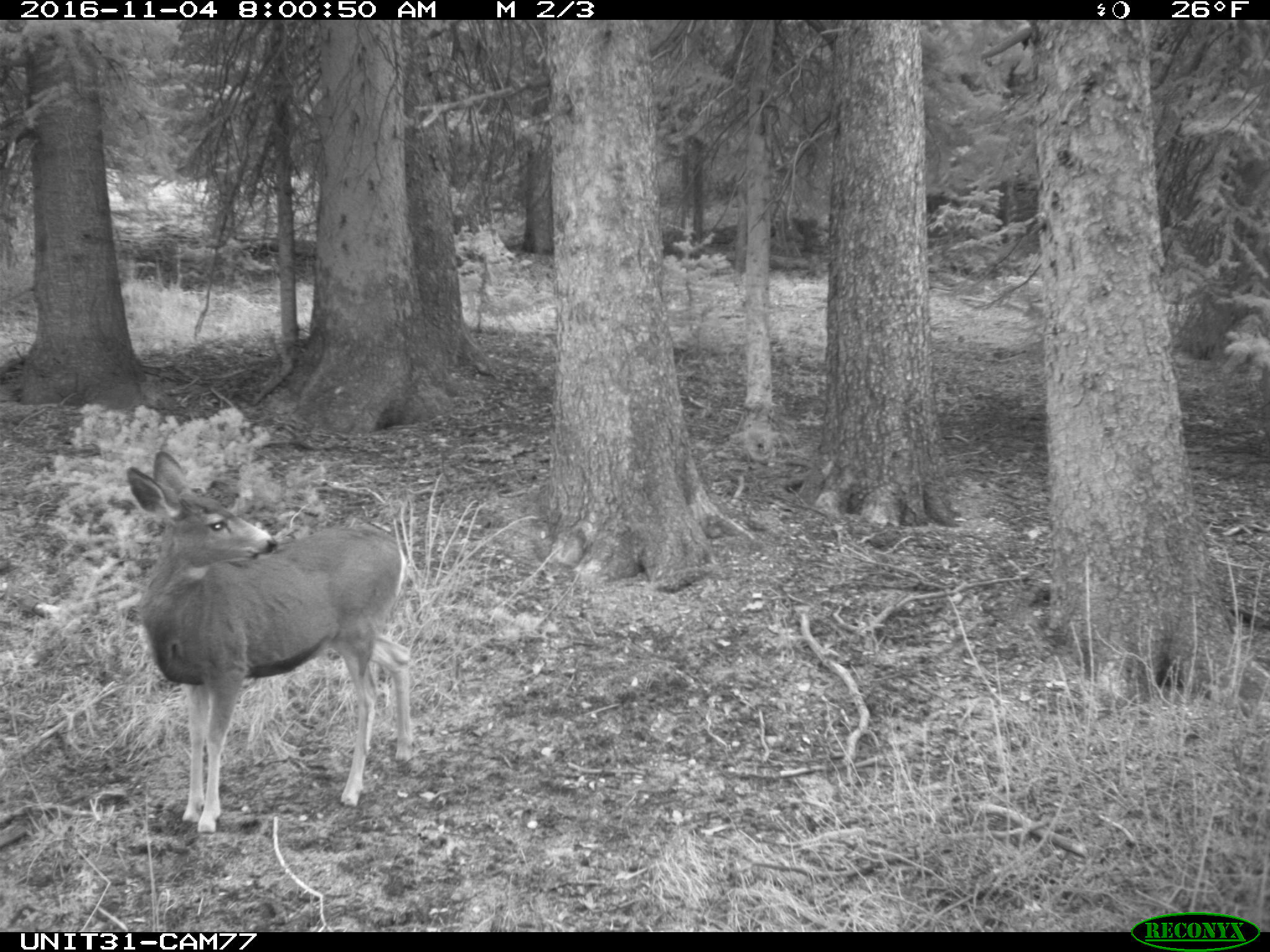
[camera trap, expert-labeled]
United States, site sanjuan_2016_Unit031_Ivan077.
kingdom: Animalia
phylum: Chordata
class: Mammalia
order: Artiodactyla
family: Cervidae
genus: Odocoileus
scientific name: Odocoileus hemionus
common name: mule deer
Odocoileus hemionus (mule deer).